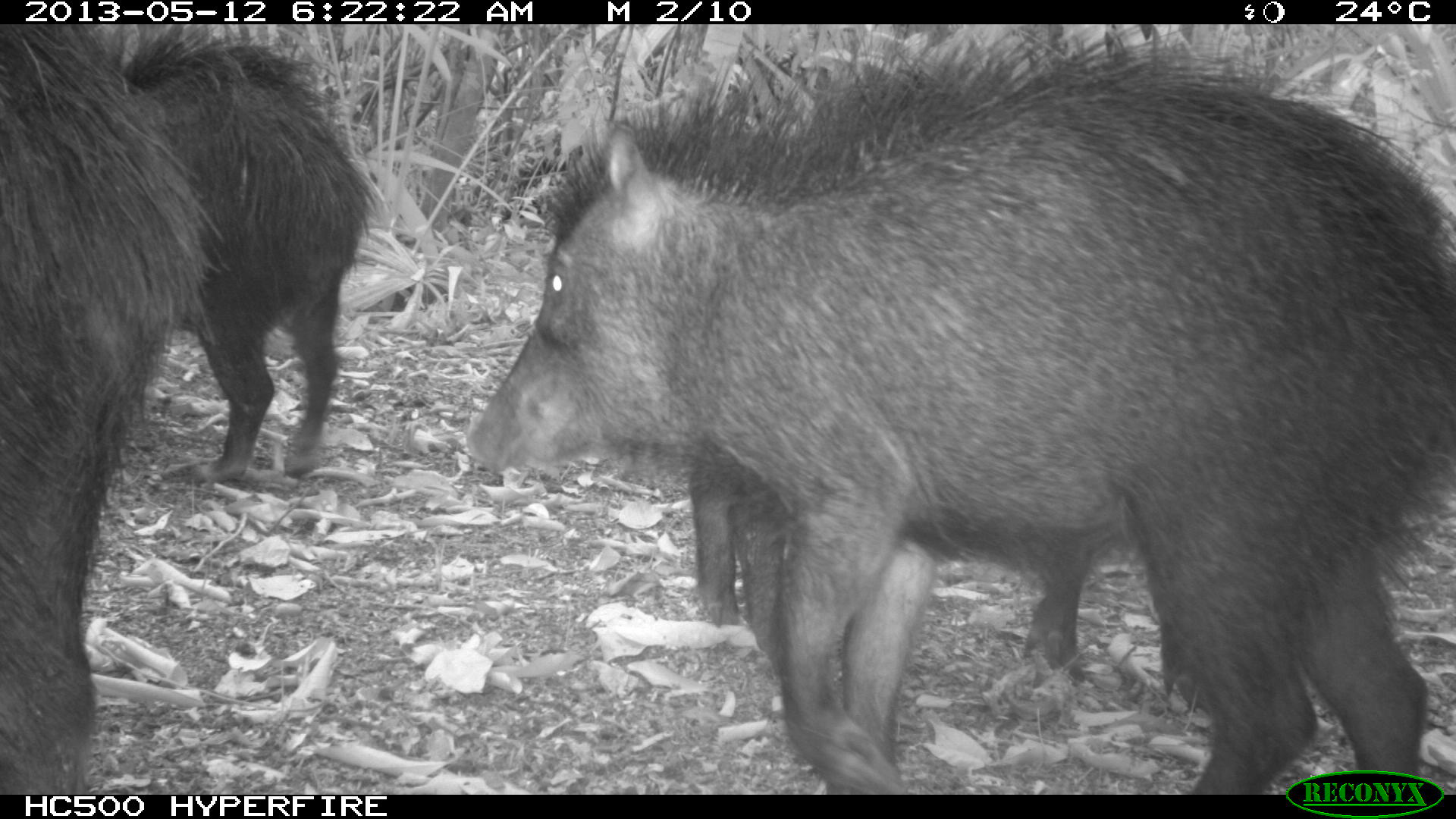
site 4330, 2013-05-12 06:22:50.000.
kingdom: Animalia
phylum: Chordata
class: Mammalia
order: Artiodactyla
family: Tayassuidae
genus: Tayassu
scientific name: Tayassu pecari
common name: white-lipped peccary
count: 5